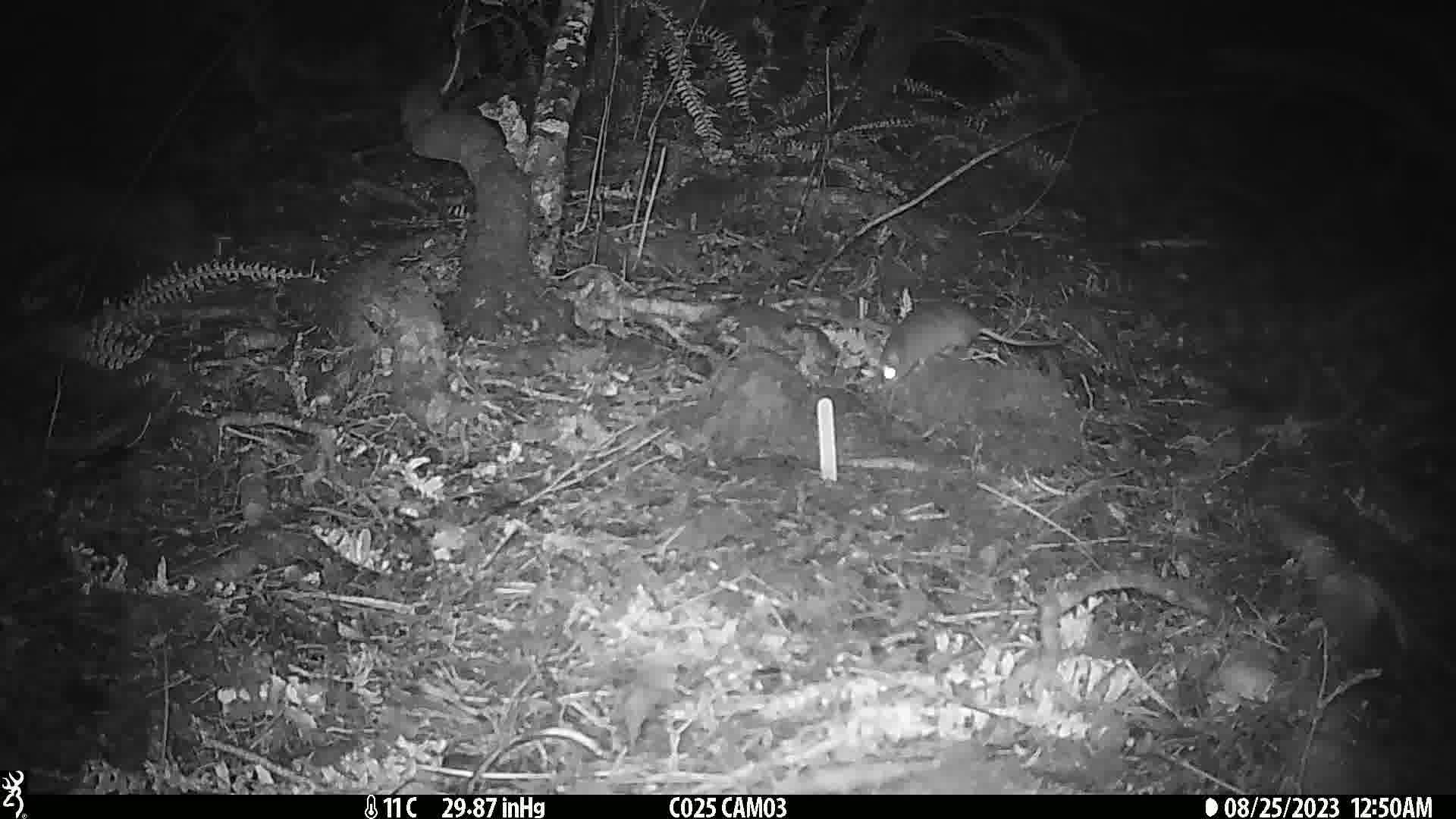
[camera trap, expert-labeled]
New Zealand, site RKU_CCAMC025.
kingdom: Animalia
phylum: Chordata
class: Mammalia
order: Rodentia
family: Muridae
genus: Rattus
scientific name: Rattus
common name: rat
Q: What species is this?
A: Rat (Rattus).